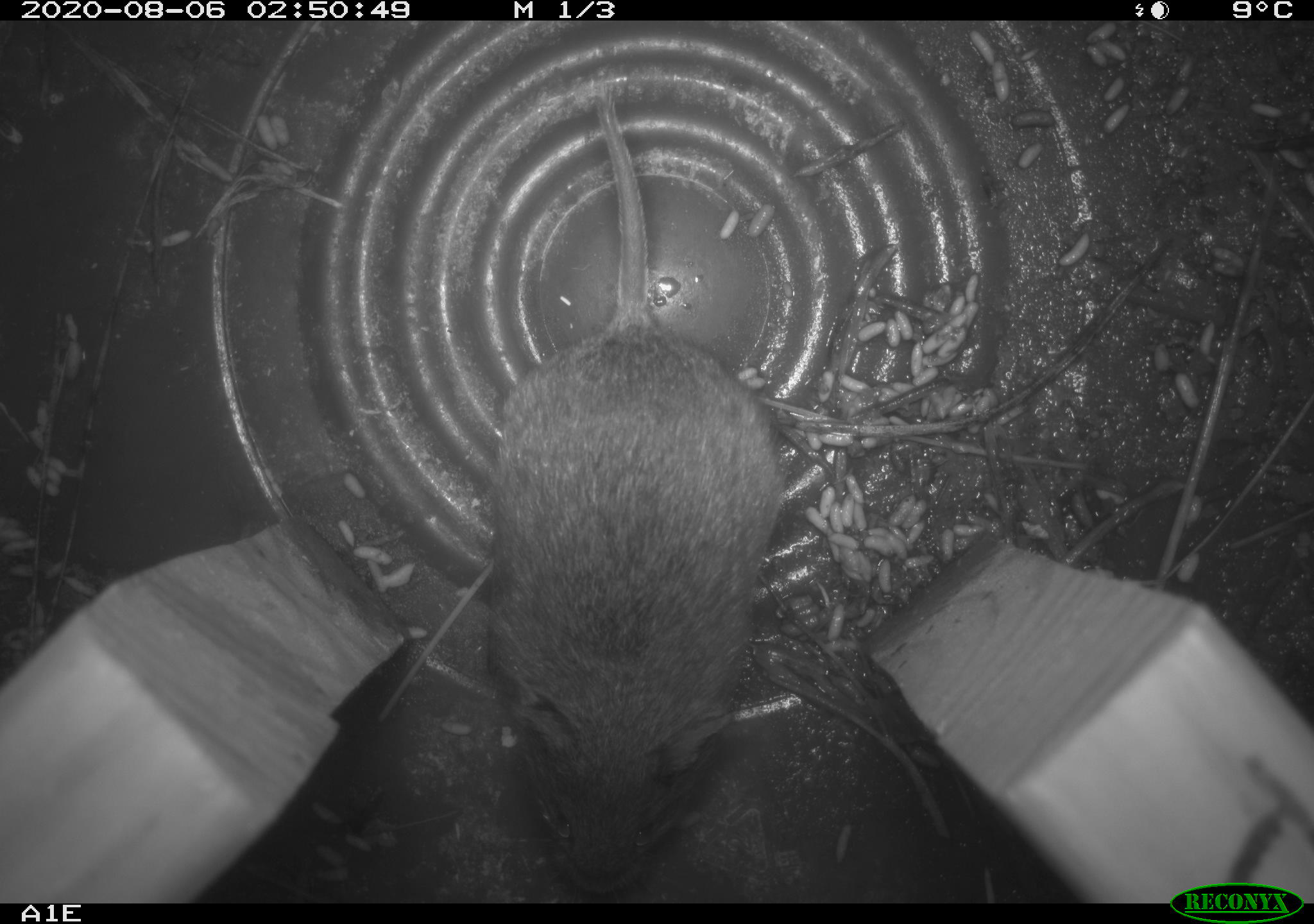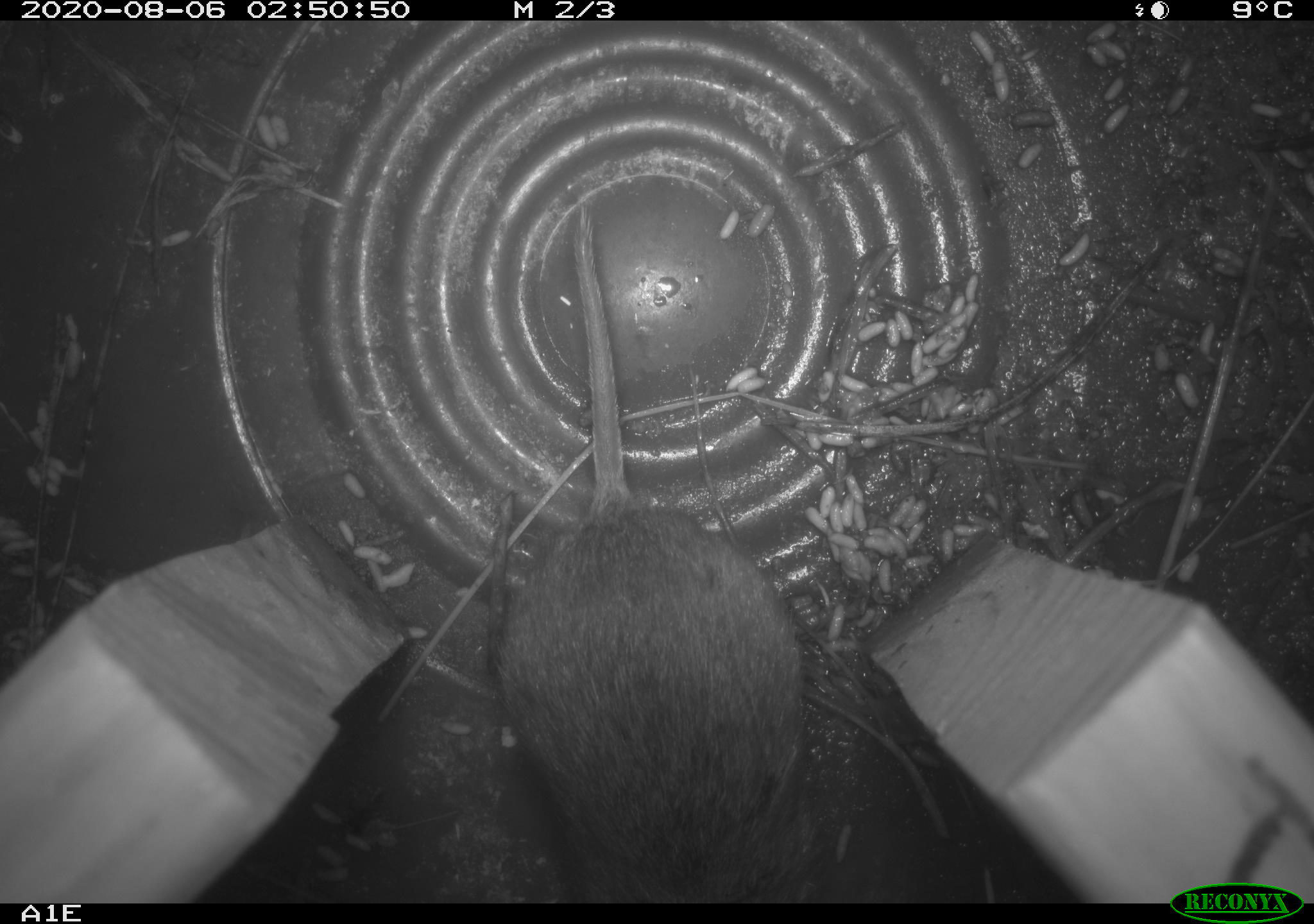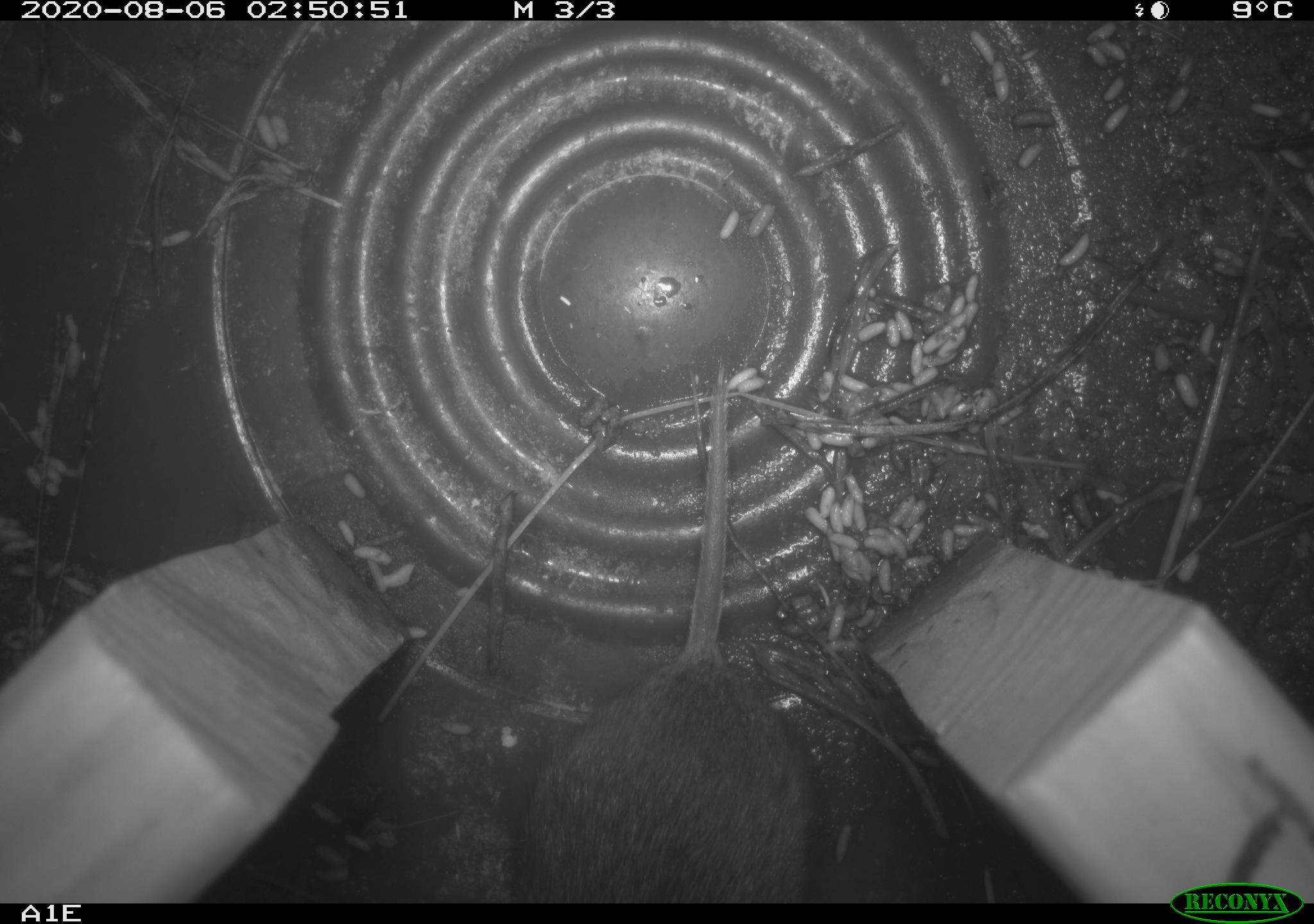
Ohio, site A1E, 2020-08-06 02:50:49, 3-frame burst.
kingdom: Animalia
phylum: Chordata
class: Mammalia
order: Rodentia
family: Cricetidae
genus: Microtus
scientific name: Microtus pennsylvanicus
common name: meadow vole